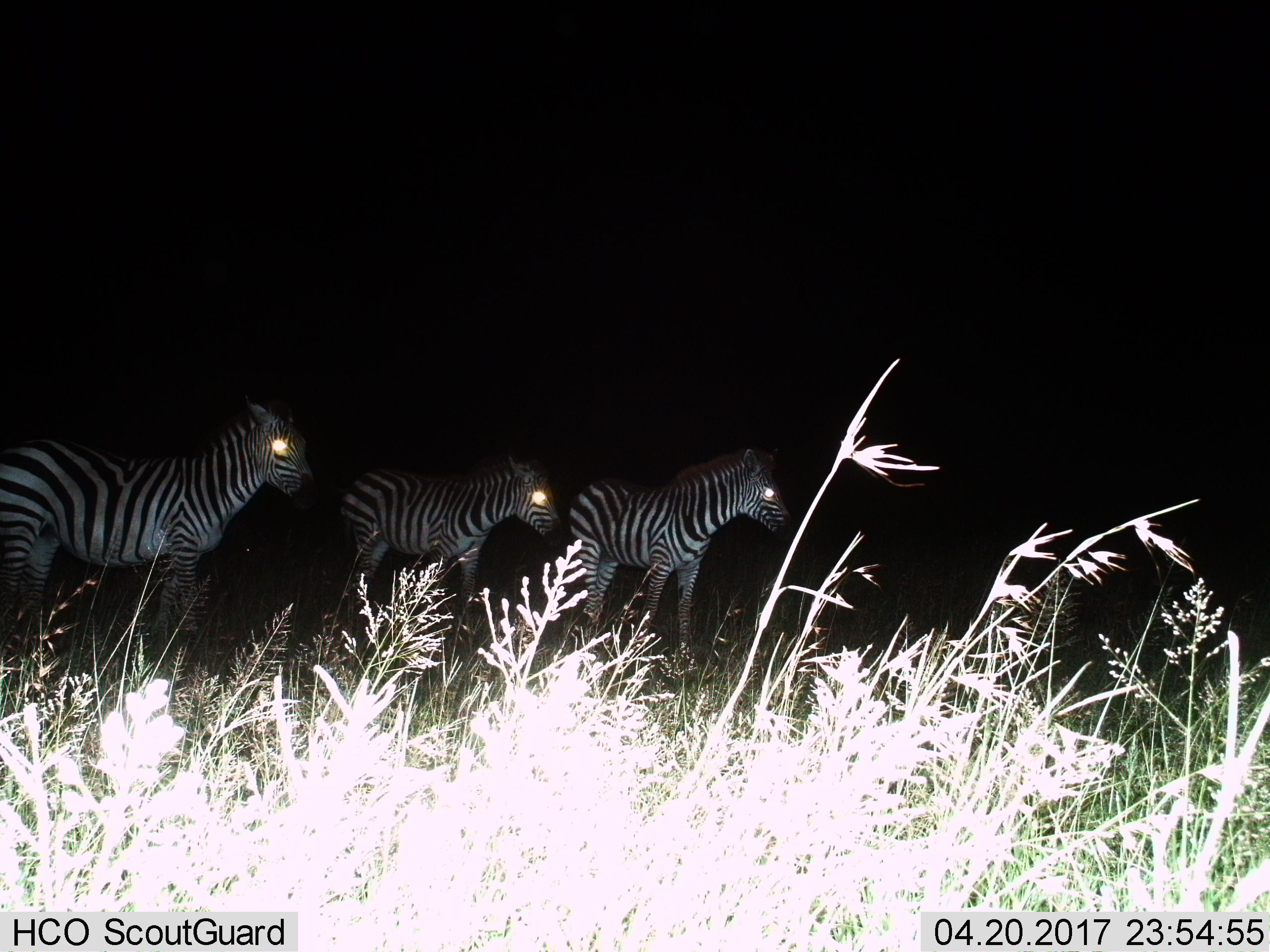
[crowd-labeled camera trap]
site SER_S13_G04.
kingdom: Animalia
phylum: Chordata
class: Mammalia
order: Perissodactyla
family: Equidae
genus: Equus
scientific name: Equus quagga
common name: plains zebra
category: zebraplains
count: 3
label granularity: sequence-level